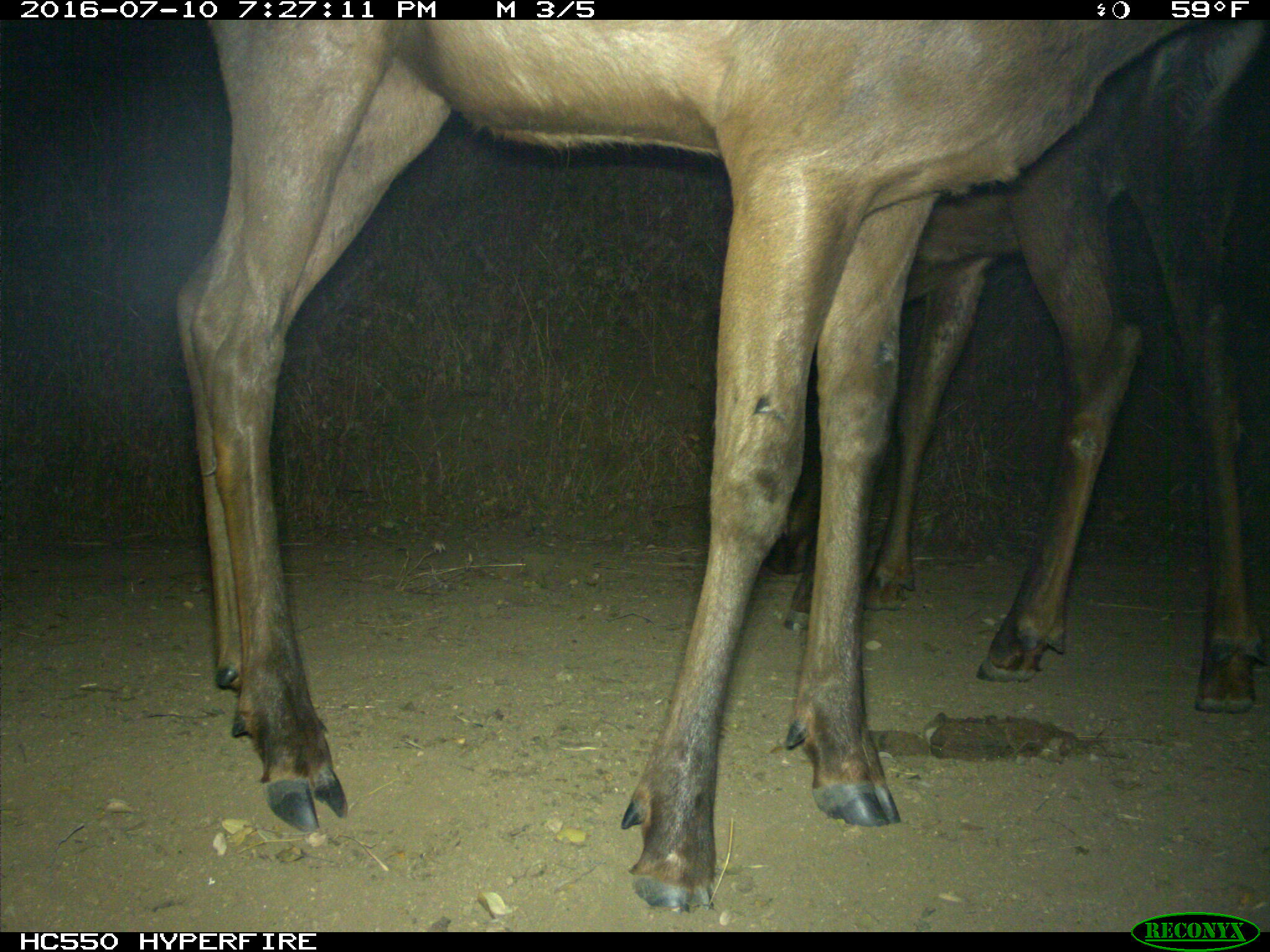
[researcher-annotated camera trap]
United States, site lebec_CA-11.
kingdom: Animalia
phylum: Chordata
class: Mammalia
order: Artiodactyla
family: Cervidae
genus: Cervus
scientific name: Cervus canadensis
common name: elk